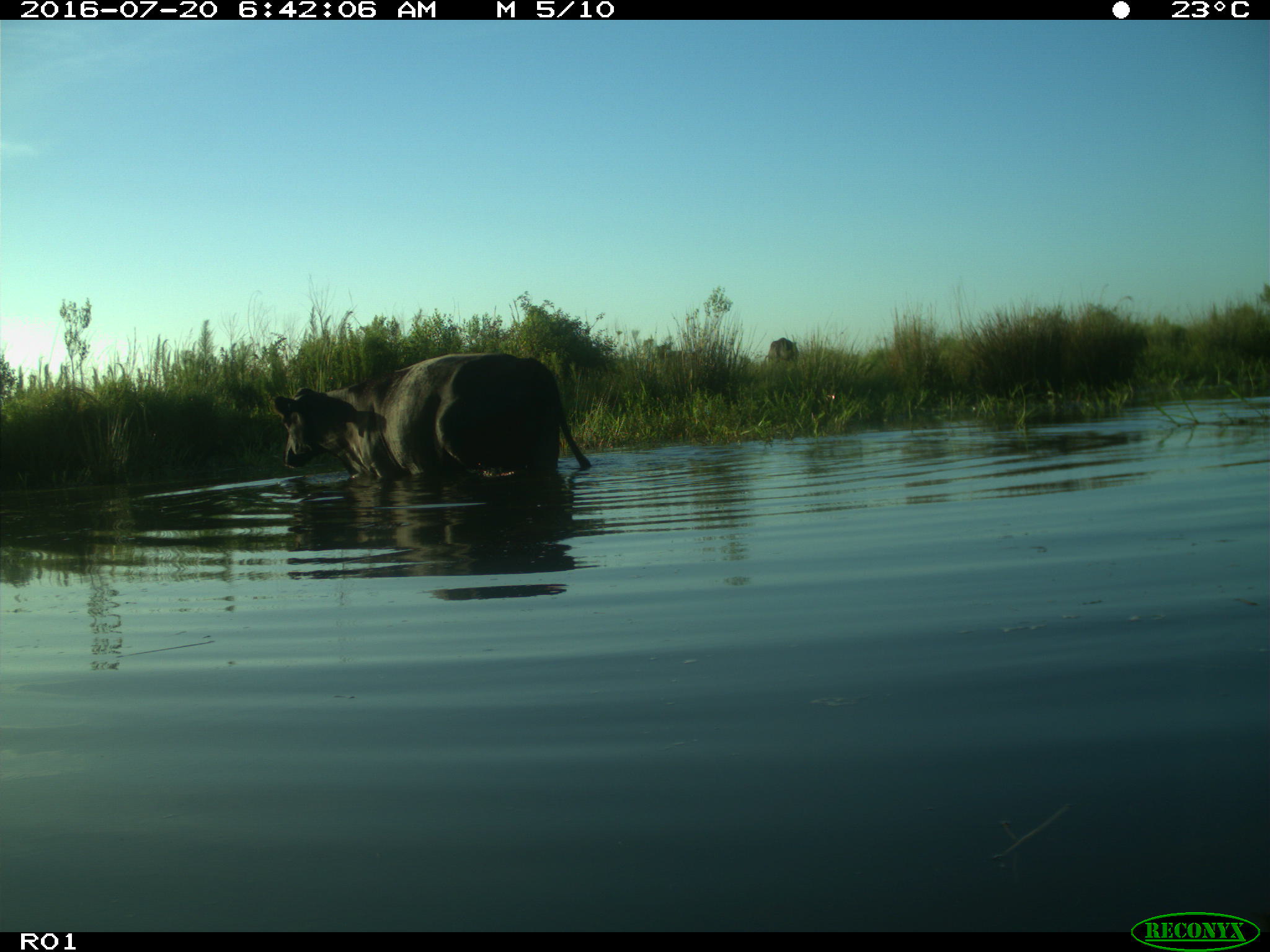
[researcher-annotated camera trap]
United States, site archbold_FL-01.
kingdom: Animalia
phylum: Chordata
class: Mammalia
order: Artiodactyla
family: Bovidae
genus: Bos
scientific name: Bos taurus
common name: domestic cow